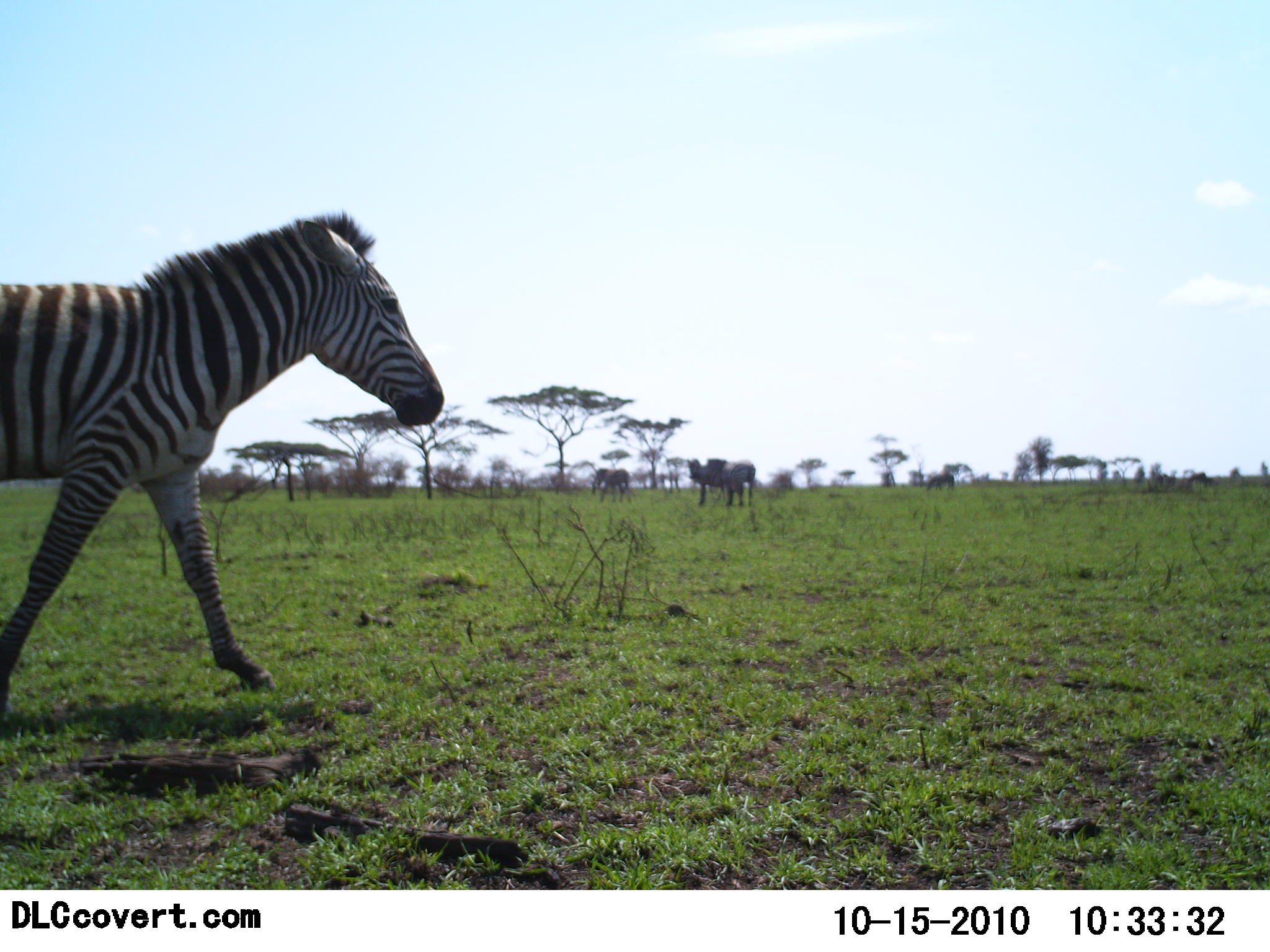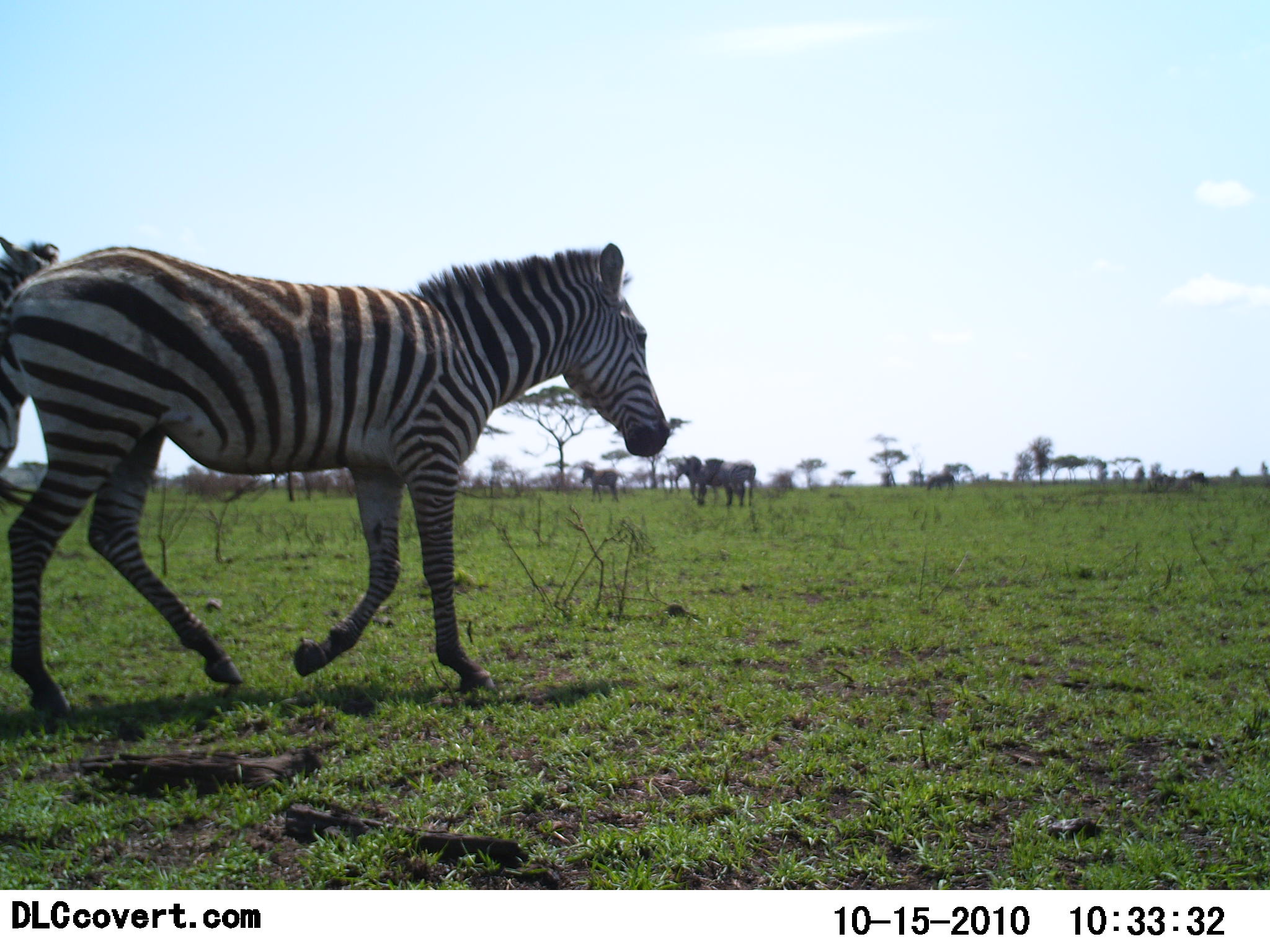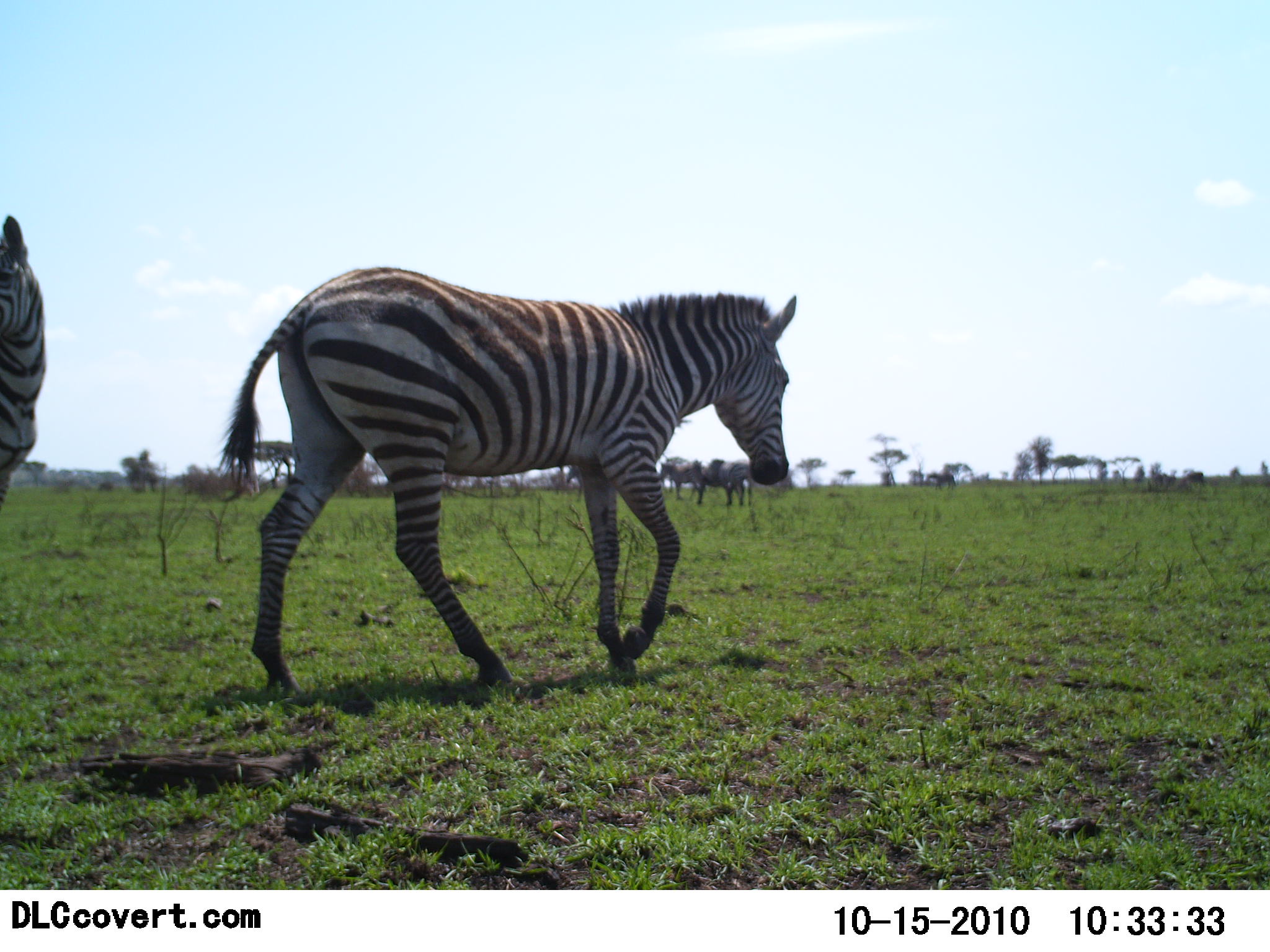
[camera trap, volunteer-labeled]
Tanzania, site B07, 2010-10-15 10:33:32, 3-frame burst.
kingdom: Animalia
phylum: Chordata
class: Mammalia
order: Perissodactyla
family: Equidae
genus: Equus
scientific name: Equus quagga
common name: plains zebra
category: zebra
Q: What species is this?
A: Zebra (plains zebra) (Equus quagga).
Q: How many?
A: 5.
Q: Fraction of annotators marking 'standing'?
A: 20%.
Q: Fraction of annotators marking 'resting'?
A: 0%.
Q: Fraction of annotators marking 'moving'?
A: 100%.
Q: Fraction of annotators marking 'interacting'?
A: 0%.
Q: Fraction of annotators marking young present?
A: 0%.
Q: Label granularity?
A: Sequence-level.